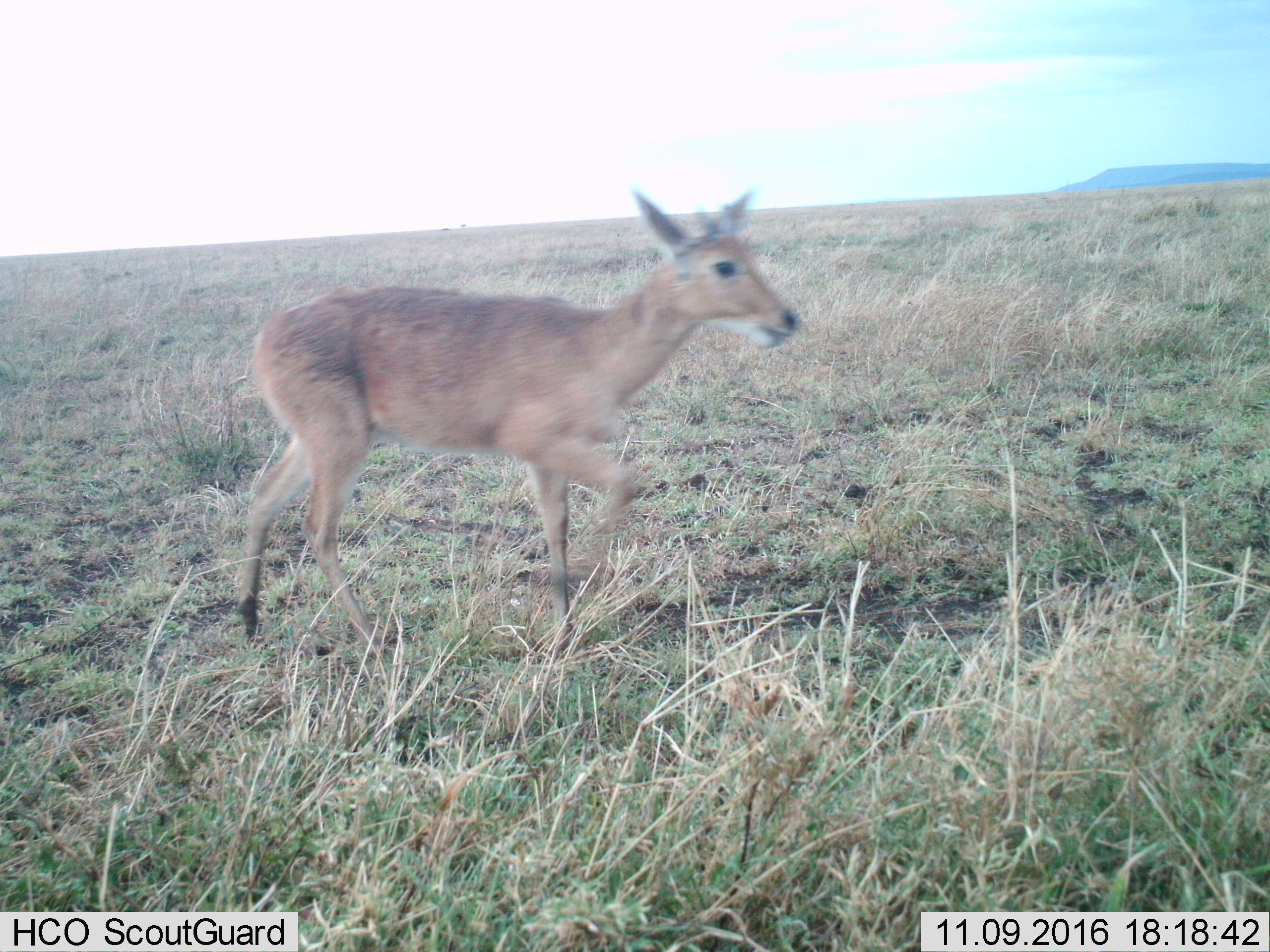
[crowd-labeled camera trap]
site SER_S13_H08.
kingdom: Animalia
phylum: Chordata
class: Mammalia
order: Artiodactyla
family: Bovidae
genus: Redunca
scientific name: Redunca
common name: reedbuck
Reedbuck (Redunca), count 1. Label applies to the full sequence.